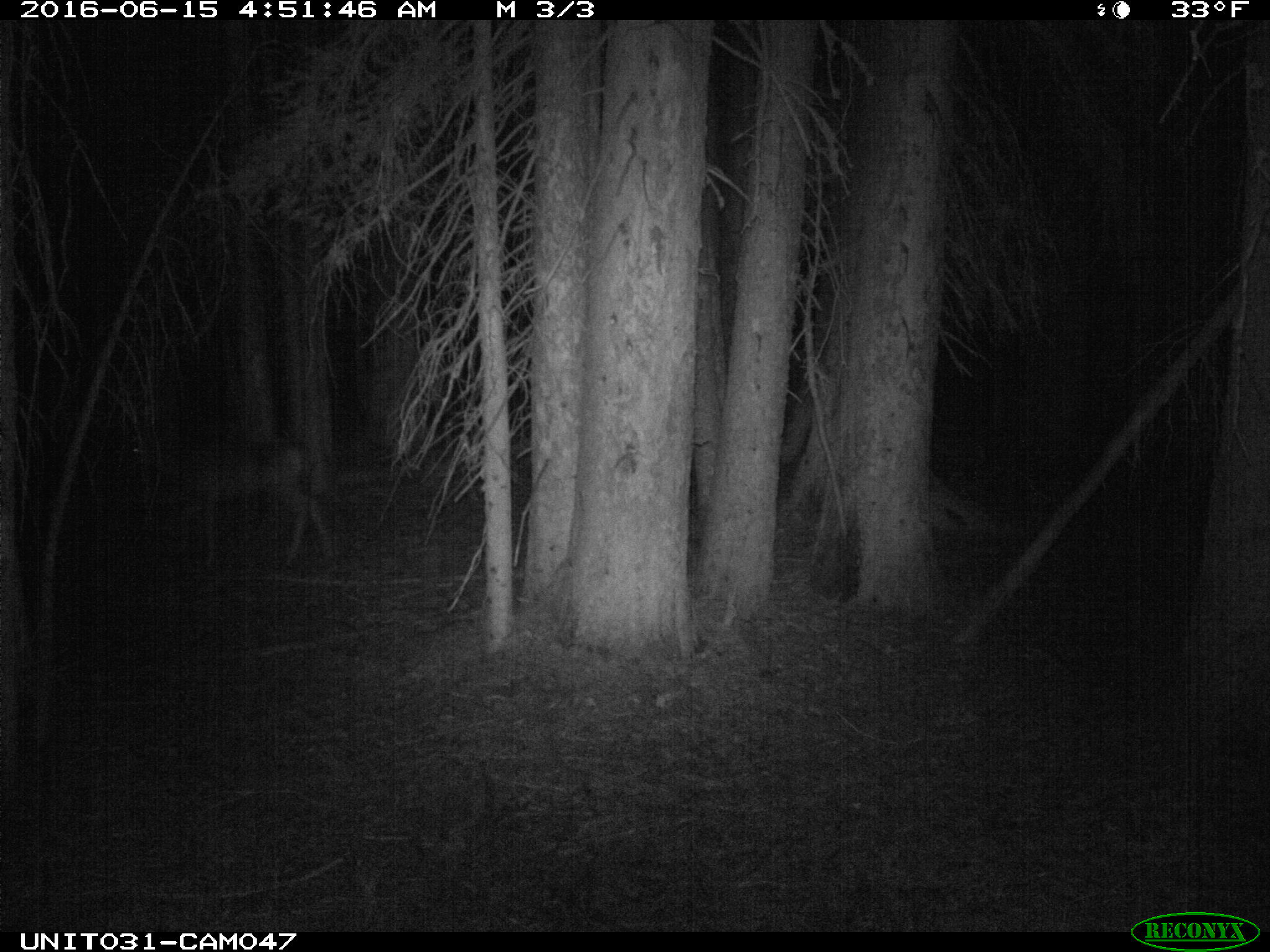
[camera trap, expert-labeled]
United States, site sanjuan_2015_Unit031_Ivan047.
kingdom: Animalia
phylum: Chordata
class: Mammalia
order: Artiodactyla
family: Cervidae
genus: Odocoileus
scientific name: Odocoileus hemionus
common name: mule deer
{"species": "Odocoileus hemionus (mule deer)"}